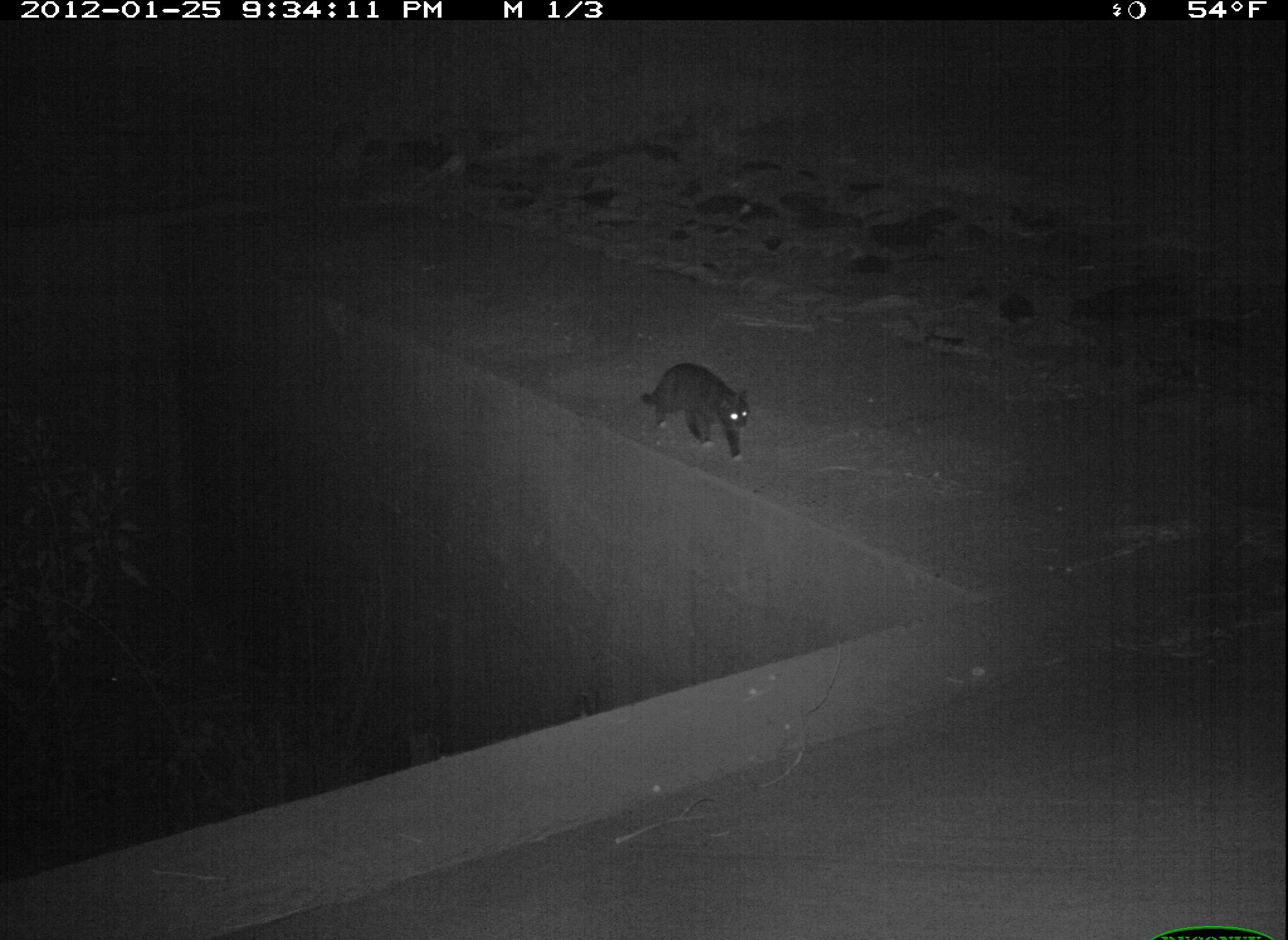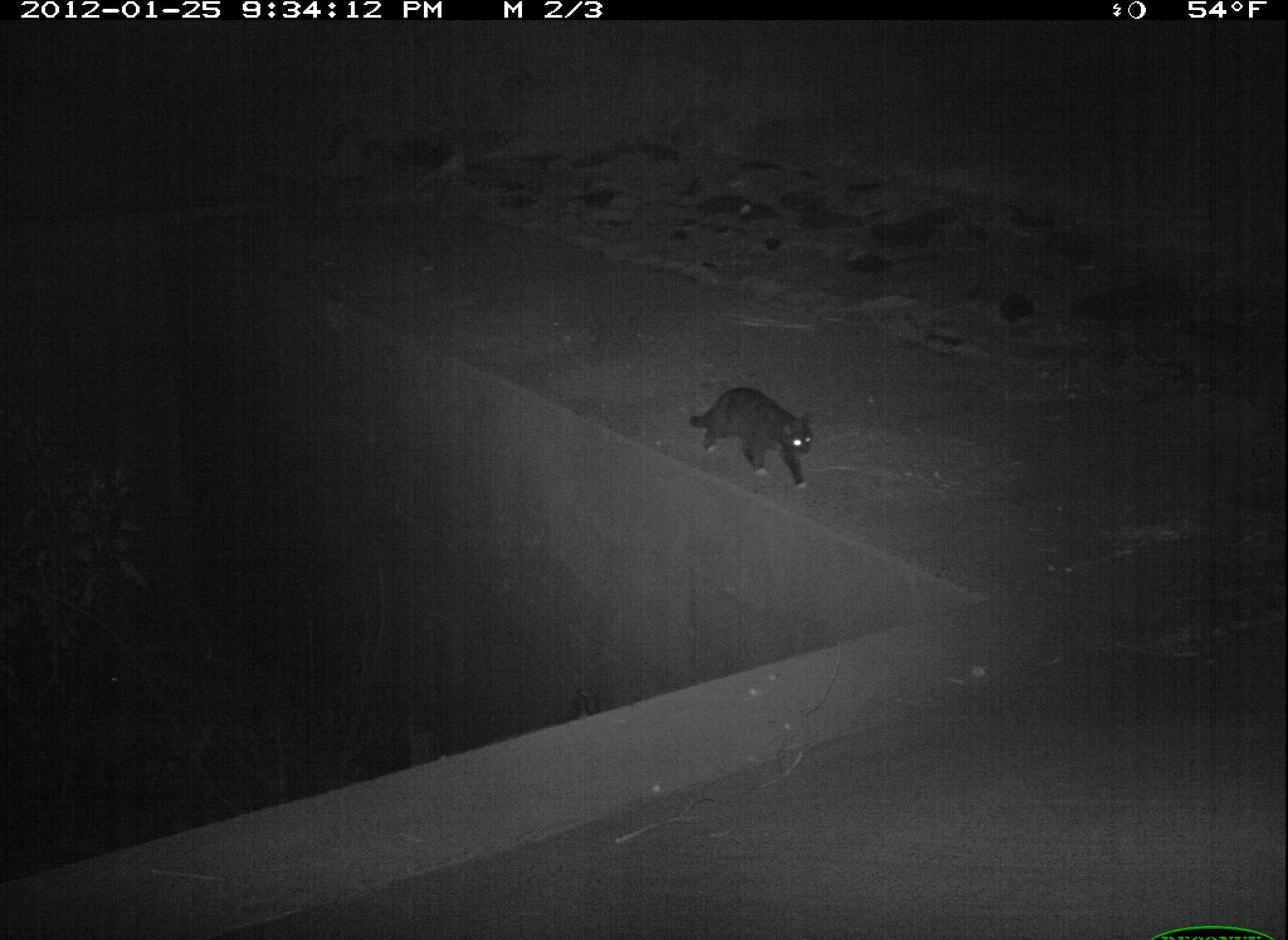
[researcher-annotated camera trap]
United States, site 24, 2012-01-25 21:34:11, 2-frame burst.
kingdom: Animalia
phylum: Chordata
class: Mammalia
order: Carnivora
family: Felidae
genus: Felis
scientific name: Felis catus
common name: cat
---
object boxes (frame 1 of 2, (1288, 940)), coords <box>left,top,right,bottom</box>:
cat: <box>641,363,750,460</box>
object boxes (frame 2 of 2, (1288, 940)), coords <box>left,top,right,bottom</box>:
cat: <box>689,387,814,488</box>